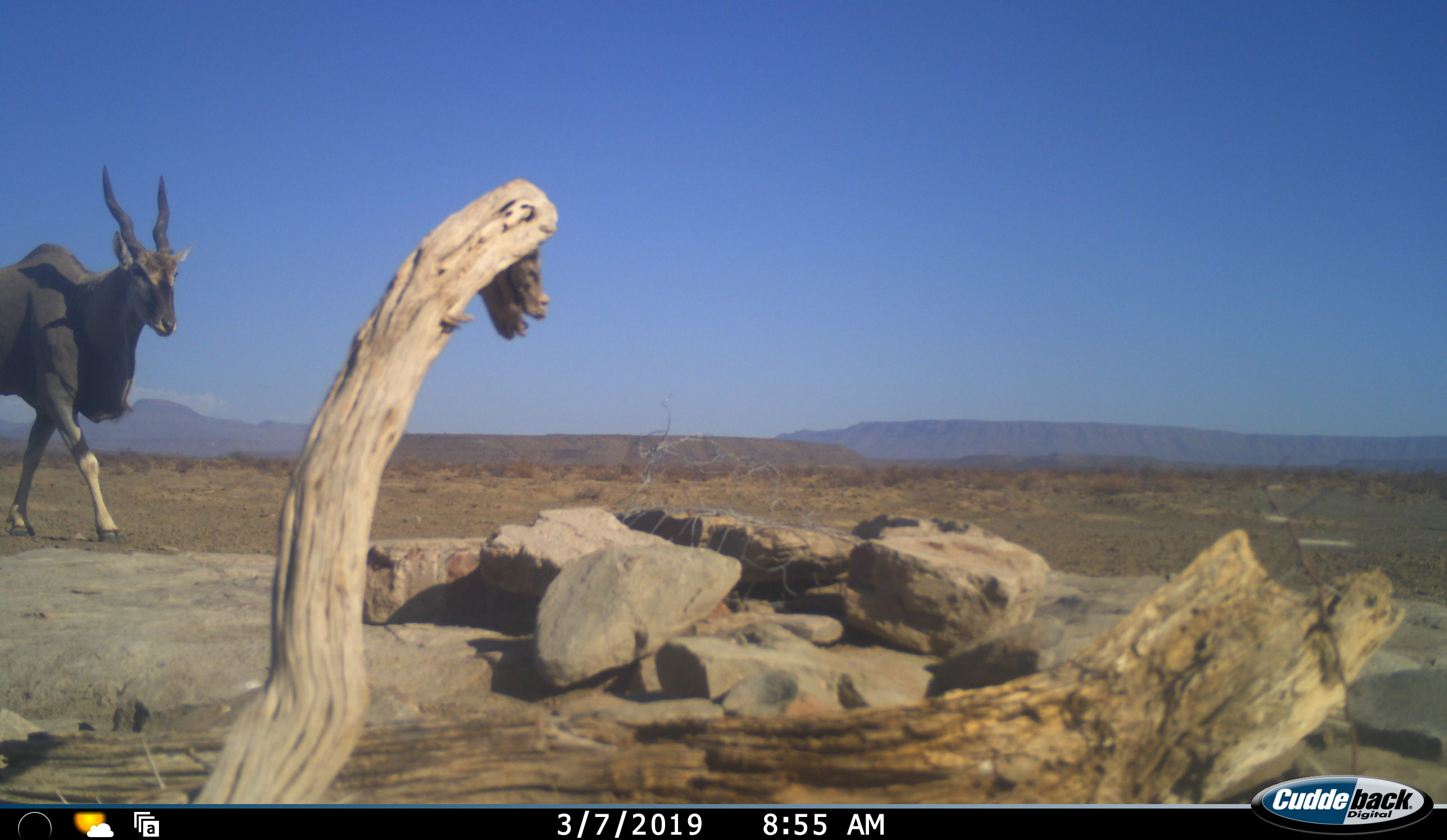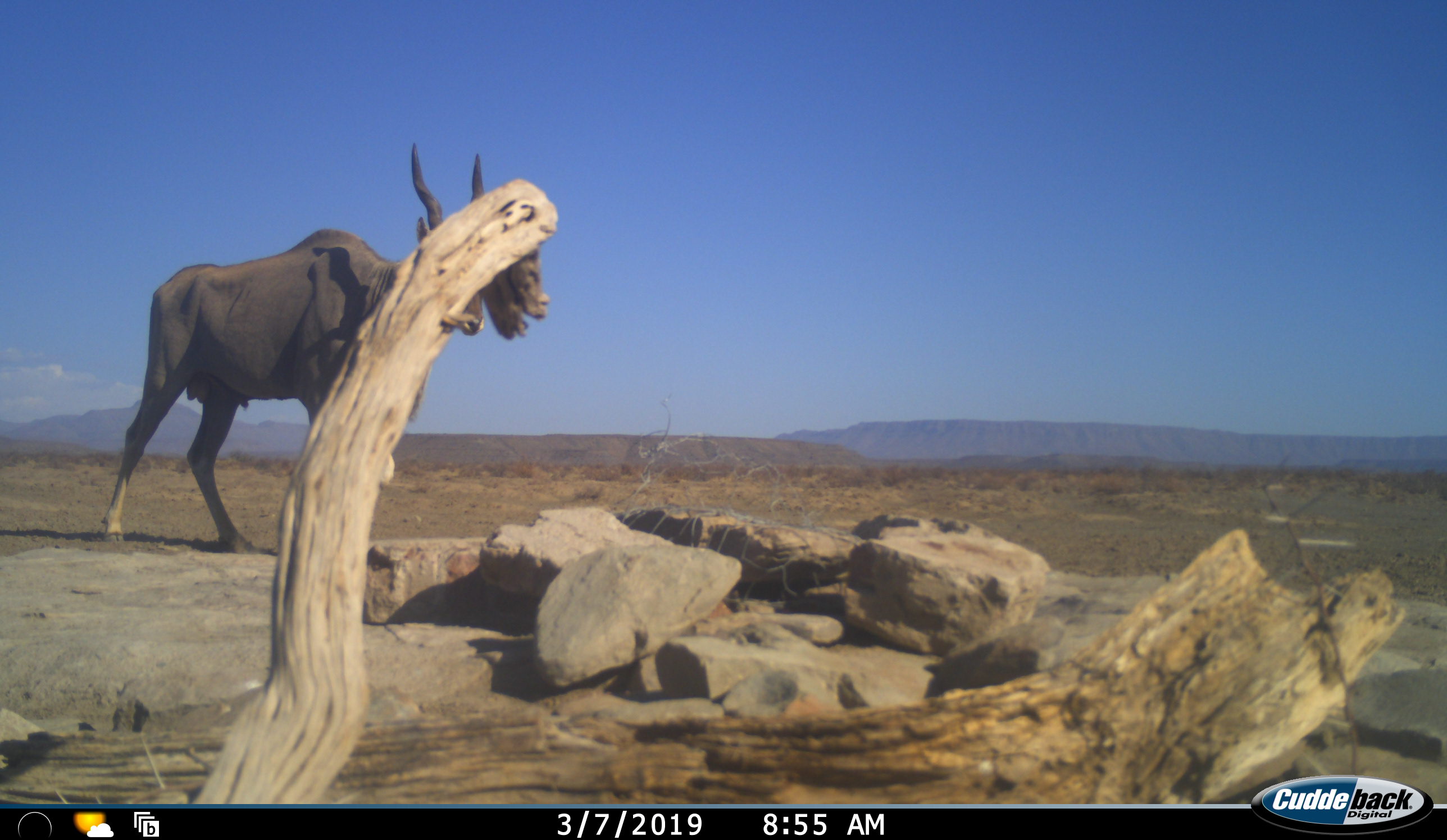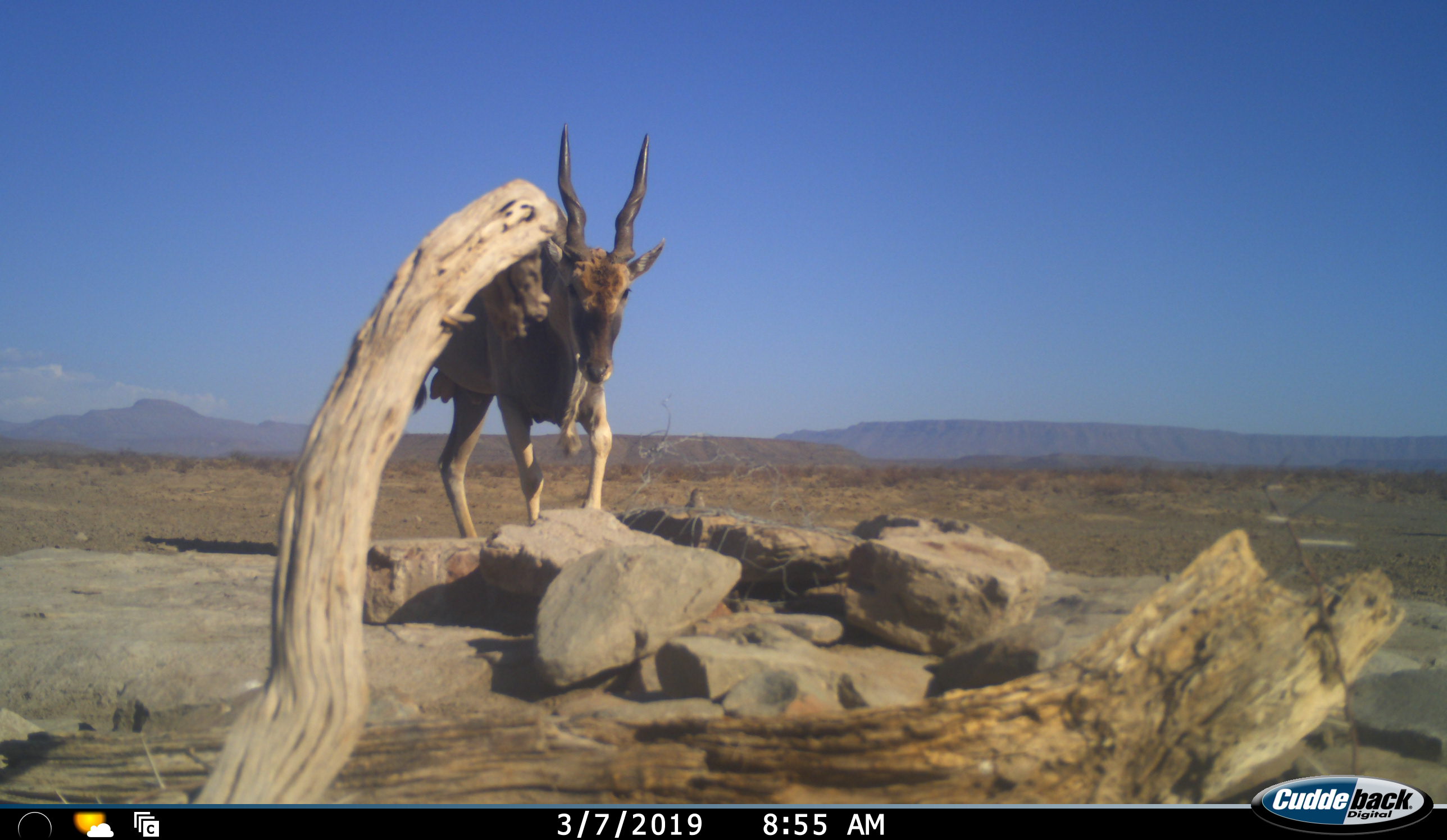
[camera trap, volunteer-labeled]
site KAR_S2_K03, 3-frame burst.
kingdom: Animalia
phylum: Chordata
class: Mammalia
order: Artiodactyla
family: Bovidae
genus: Tragelaphus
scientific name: Tragelaphus oryx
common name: eland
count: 1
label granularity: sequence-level